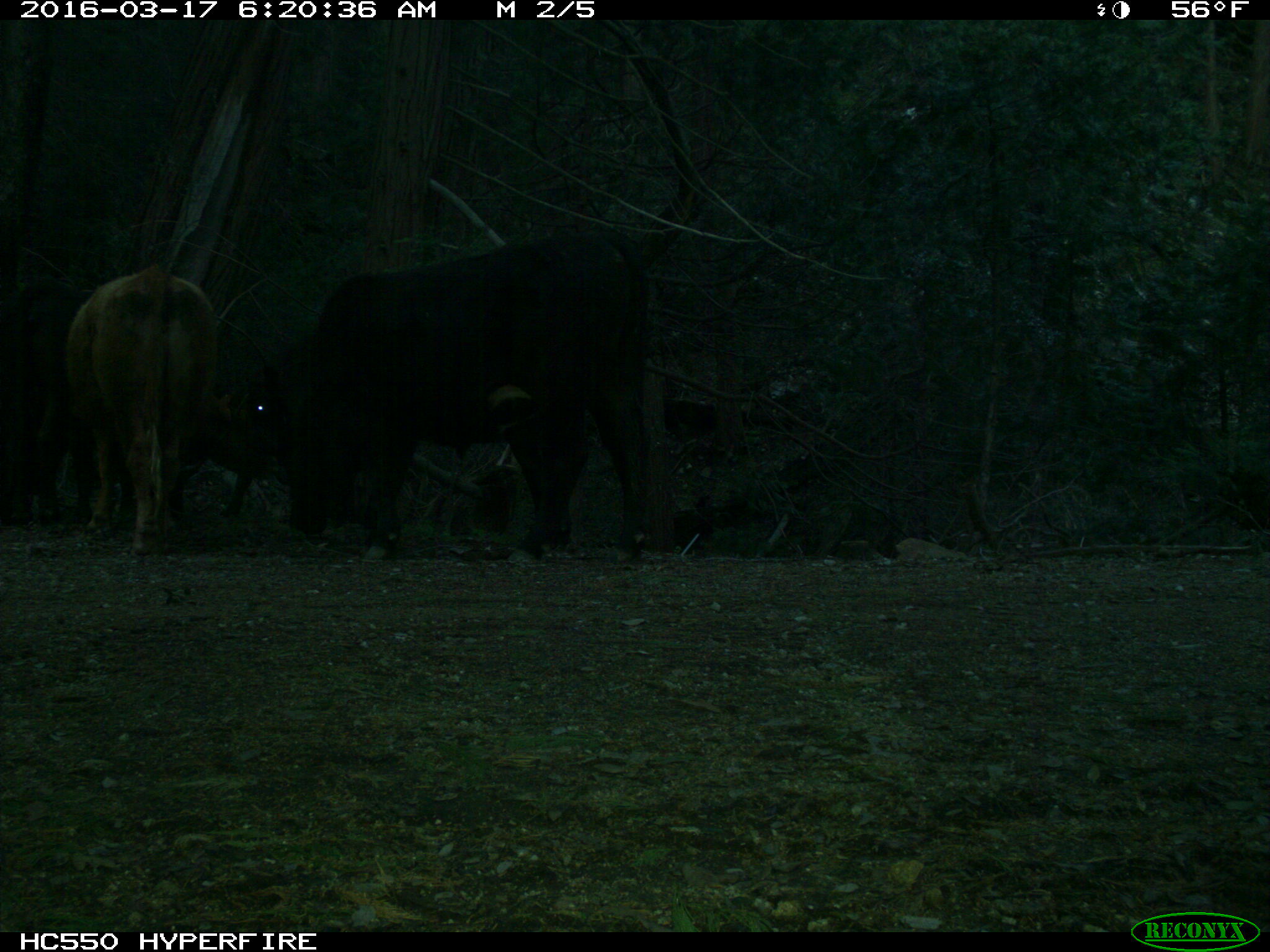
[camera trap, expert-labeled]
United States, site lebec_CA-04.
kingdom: Animalia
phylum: Chordata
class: Mammalia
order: Artiodactyla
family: Bovidae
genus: Bos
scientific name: Bos taurus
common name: domestic cow